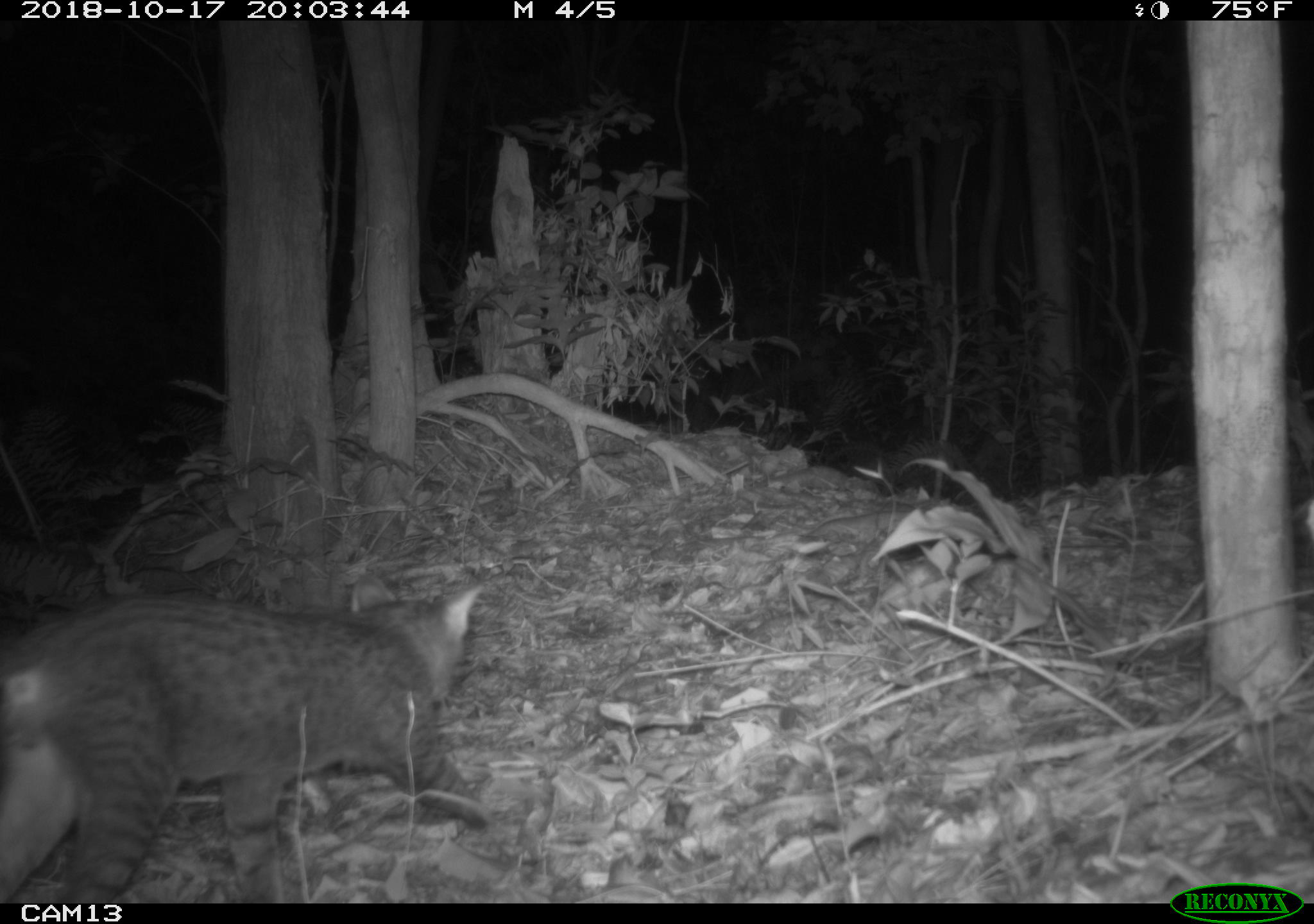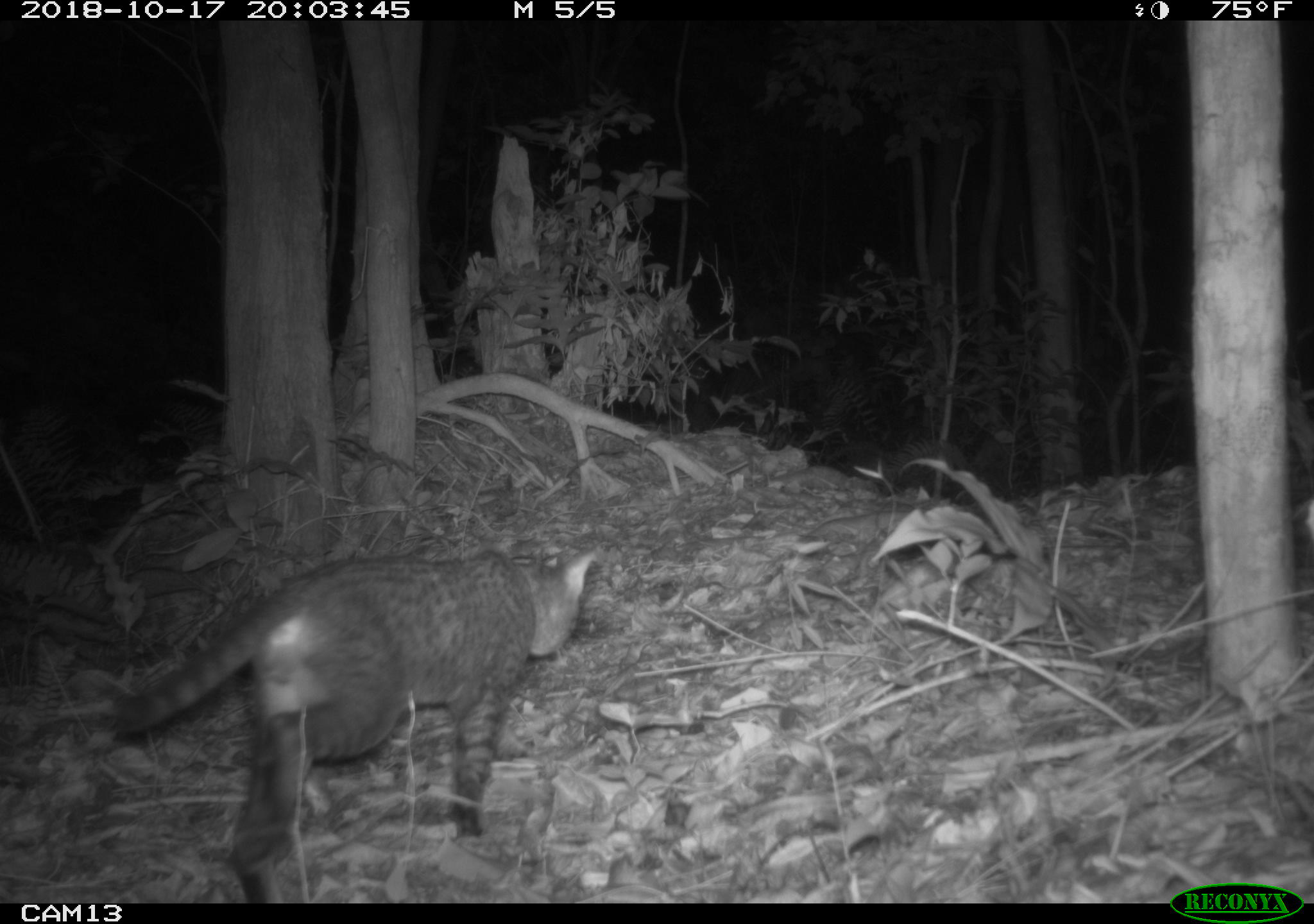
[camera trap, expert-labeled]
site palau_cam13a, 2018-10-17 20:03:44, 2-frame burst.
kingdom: Animalia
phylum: Chordata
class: Mammalia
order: Carnivora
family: Felidae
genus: Felis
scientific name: Felis catus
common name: cat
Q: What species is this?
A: Cat (Felis catus).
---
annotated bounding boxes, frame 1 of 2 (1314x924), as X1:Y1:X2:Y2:
cat: 0:577:489:902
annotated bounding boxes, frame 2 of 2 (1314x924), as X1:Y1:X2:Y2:
cat: 103:538:609:899